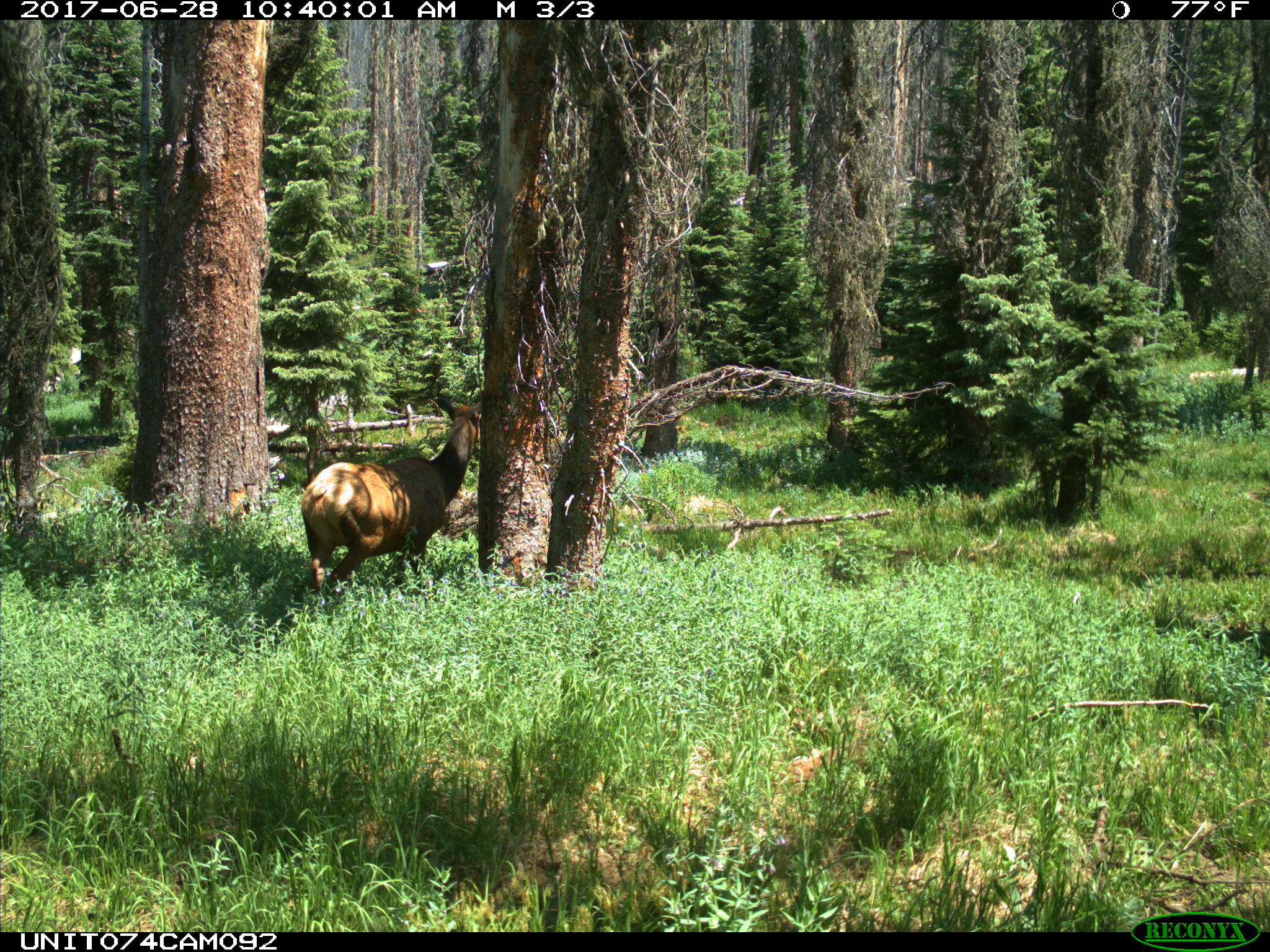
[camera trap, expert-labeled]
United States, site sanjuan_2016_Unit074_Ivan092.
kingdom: Animalia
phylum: Chordata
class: Mammalia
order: Artiodactyla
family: Cervidae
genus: Cervus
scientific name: Cervus elaphus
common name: red deer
Cervus elaphus (red deer).